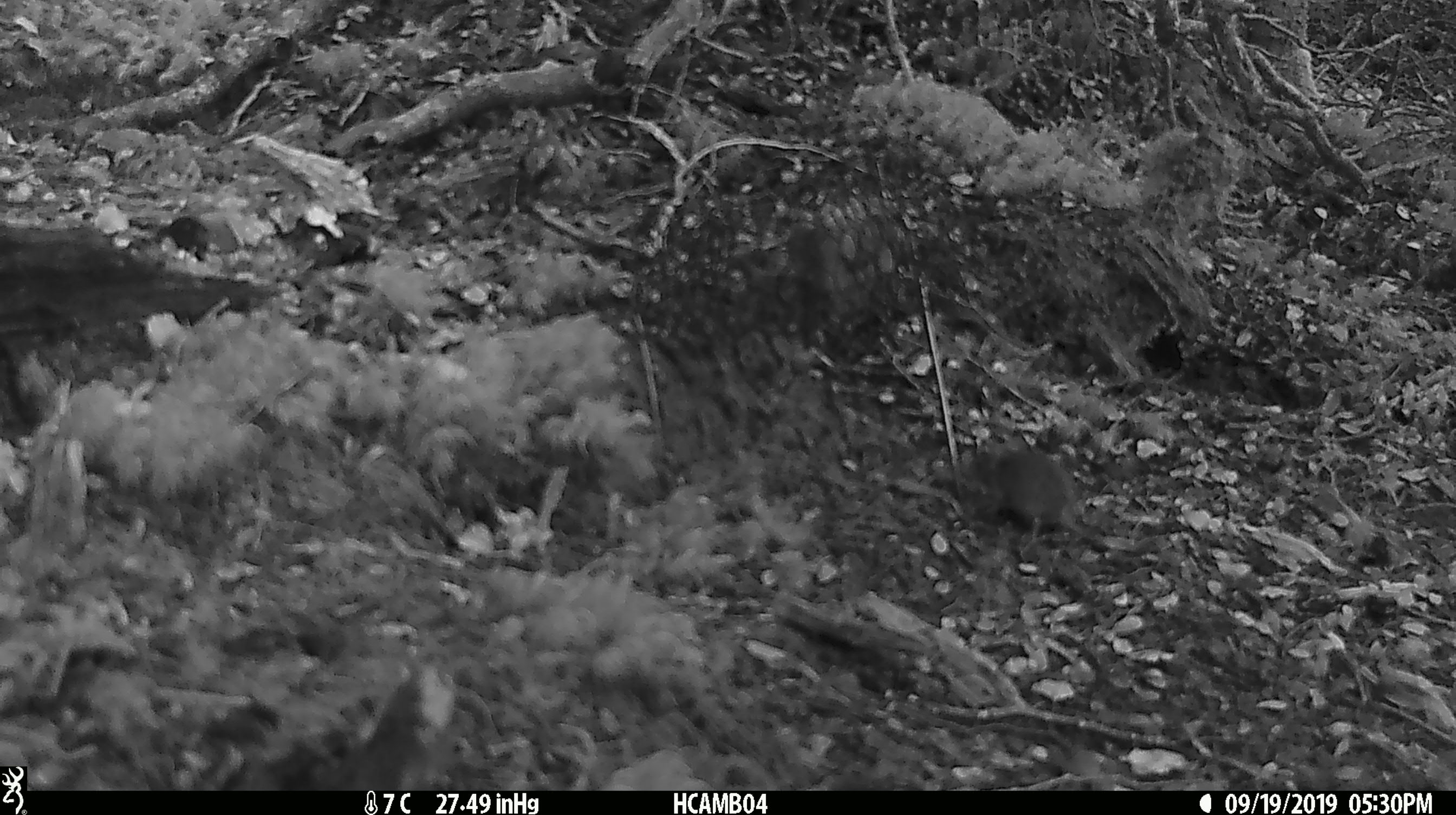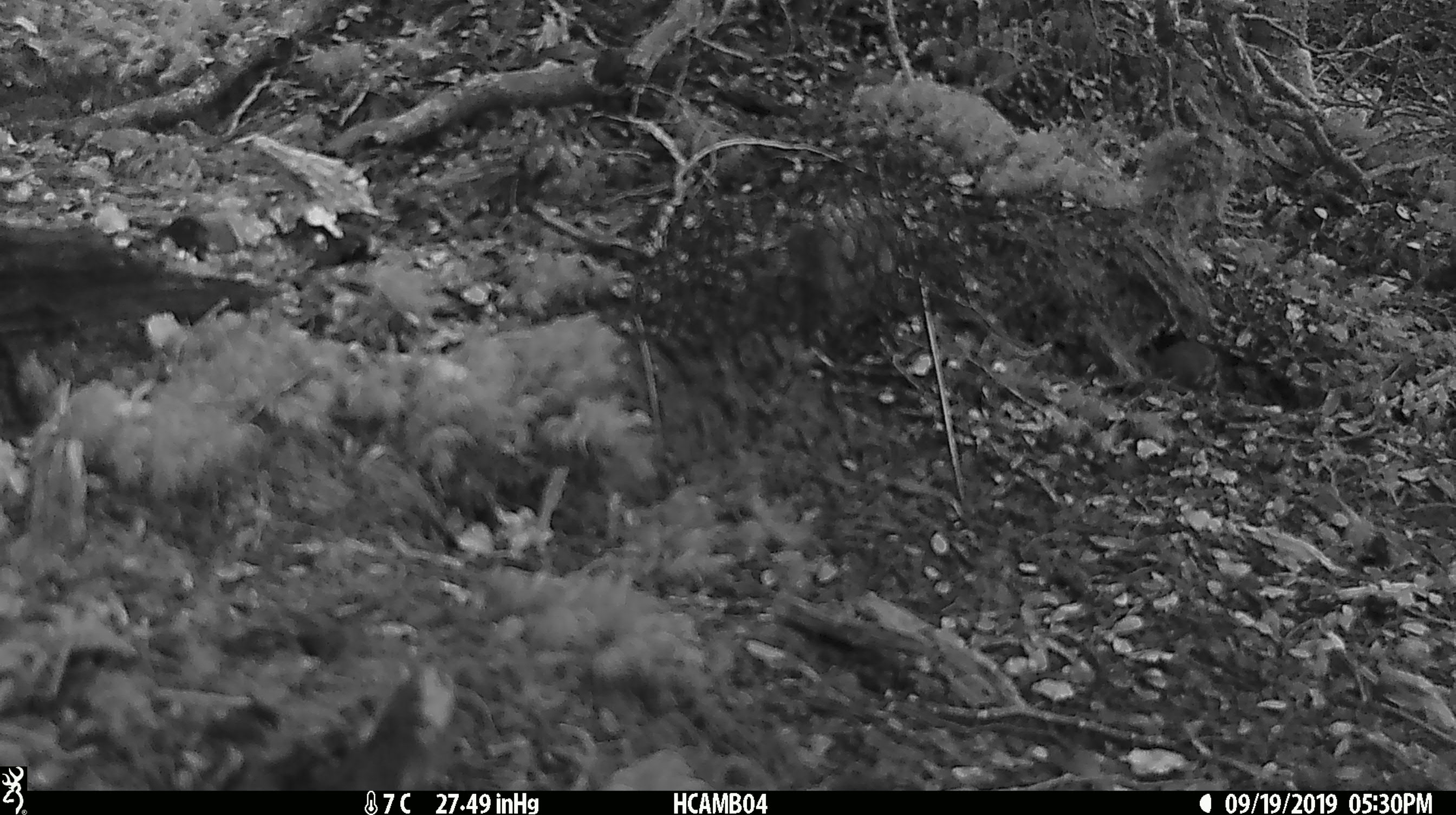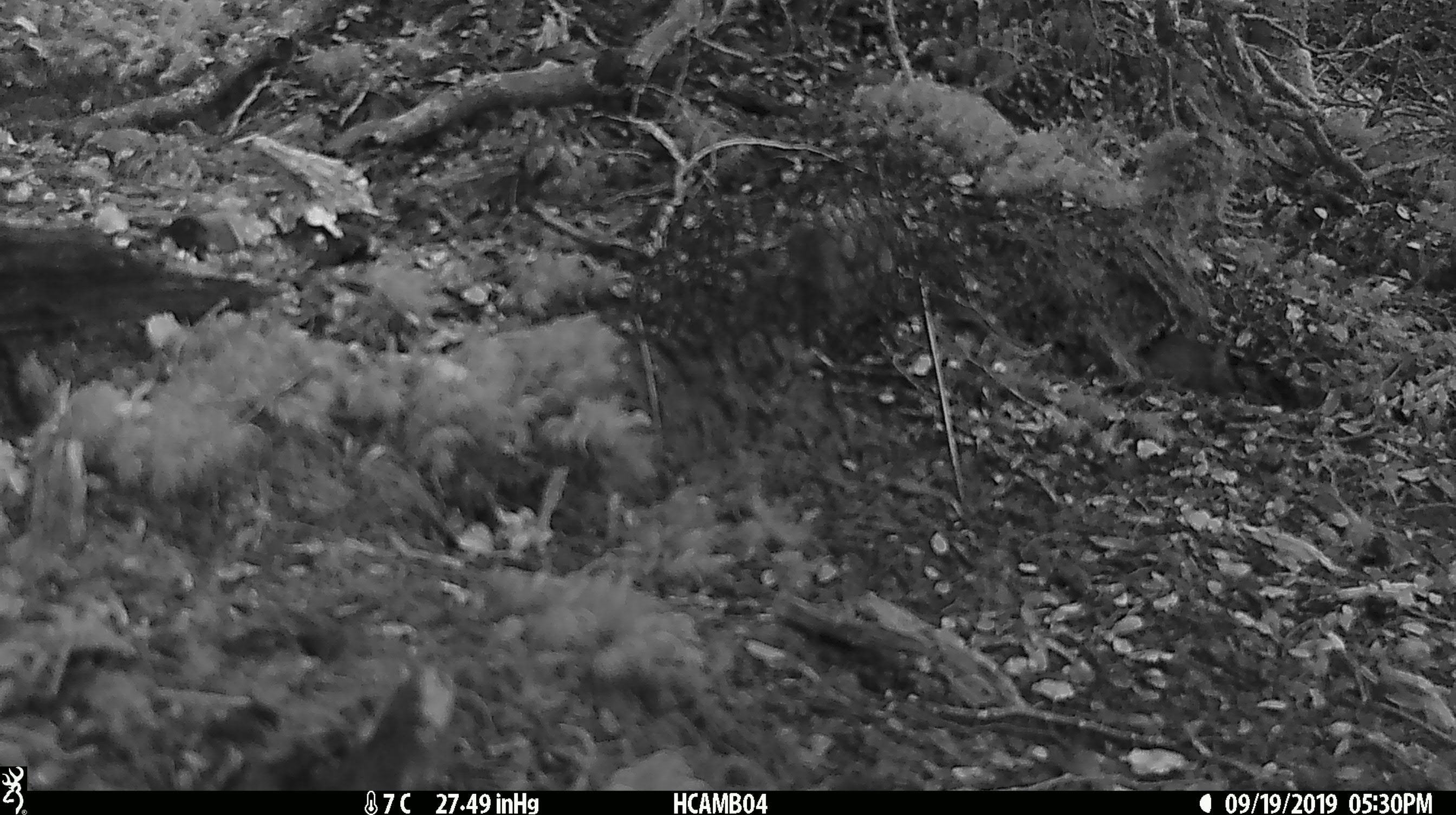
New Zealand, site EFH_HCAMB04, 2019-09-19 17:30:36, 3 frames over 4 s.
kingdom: Animalia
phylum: Chordata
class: Mammalia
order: Rodentia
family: Muridae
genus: Mus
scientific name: Mus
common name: mouse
Mouse (Mus).